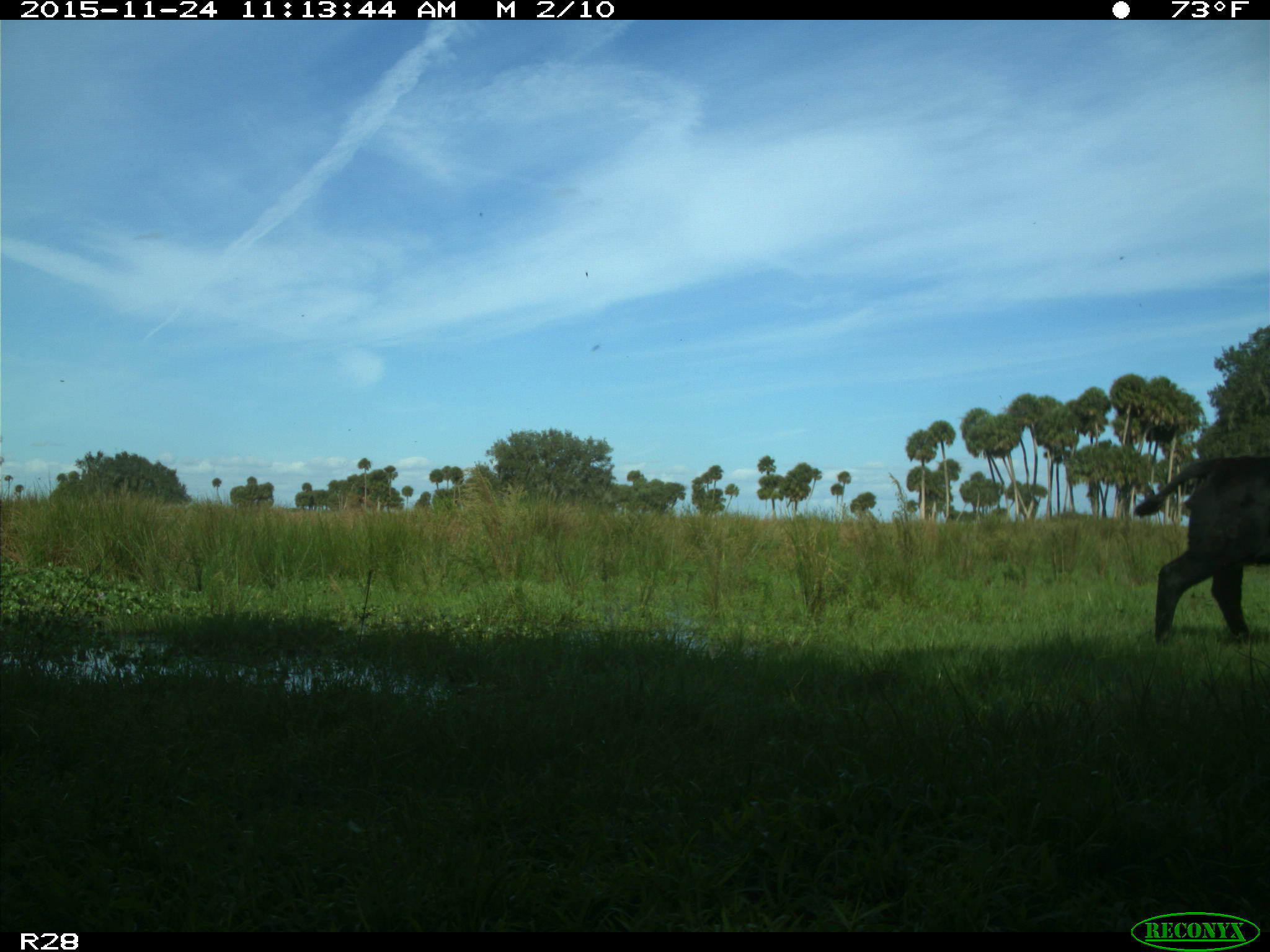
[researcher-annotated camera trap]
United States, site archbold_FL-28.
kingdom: Animalia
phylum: Chordata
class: Mammalia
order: Artiodactyla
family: Bovidae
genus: Bos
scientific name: Bos taurus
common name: domestic cow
Bos taurus (domestic cow).